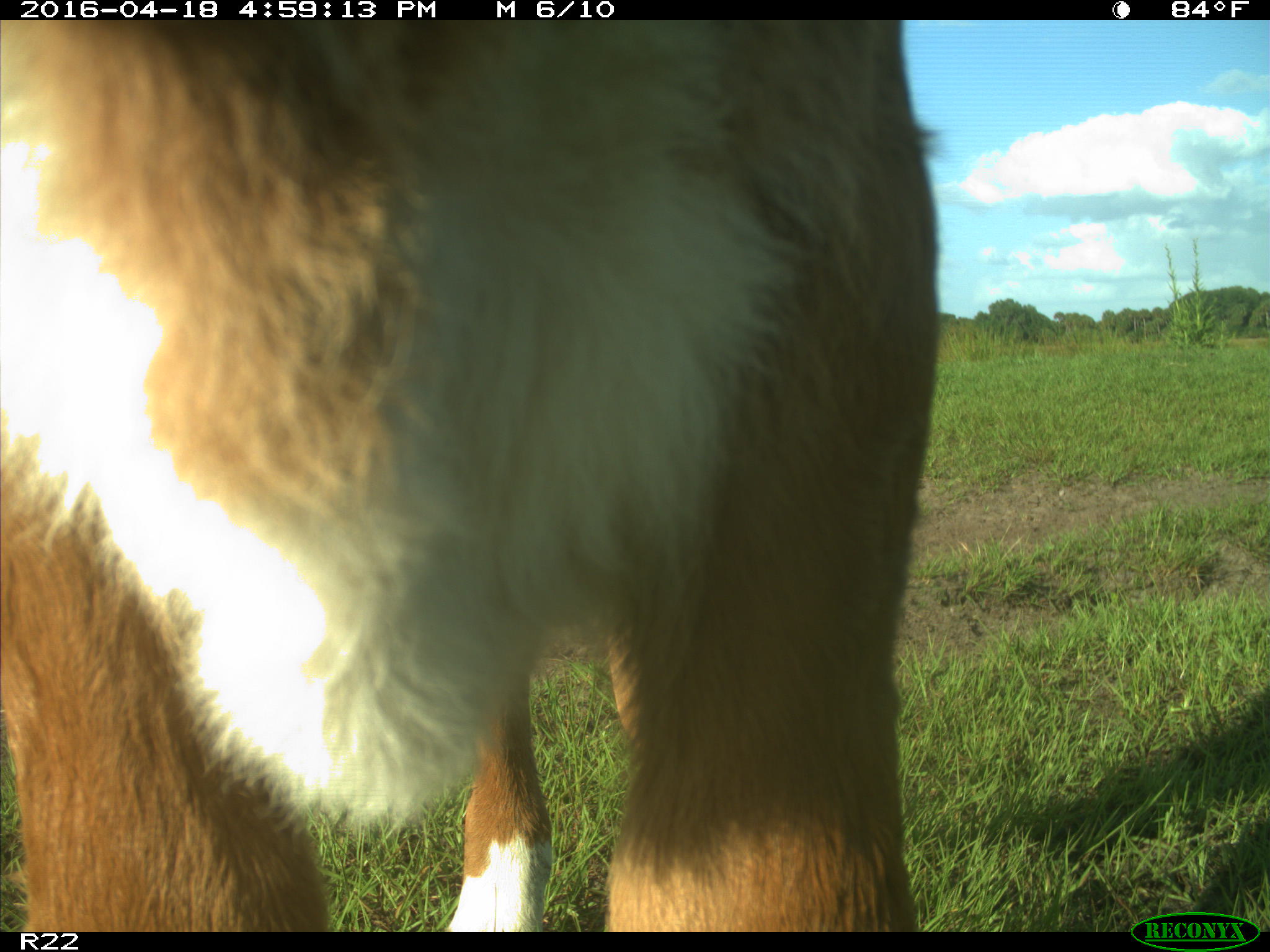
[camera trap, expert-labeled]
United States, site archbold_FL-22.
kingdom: Animalia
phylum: Chordata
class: Mammalia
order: Artiodactyla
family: Bovidae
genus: Bos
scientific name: Bos taurus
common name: domestic cow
Bos taurus (domestic cow).